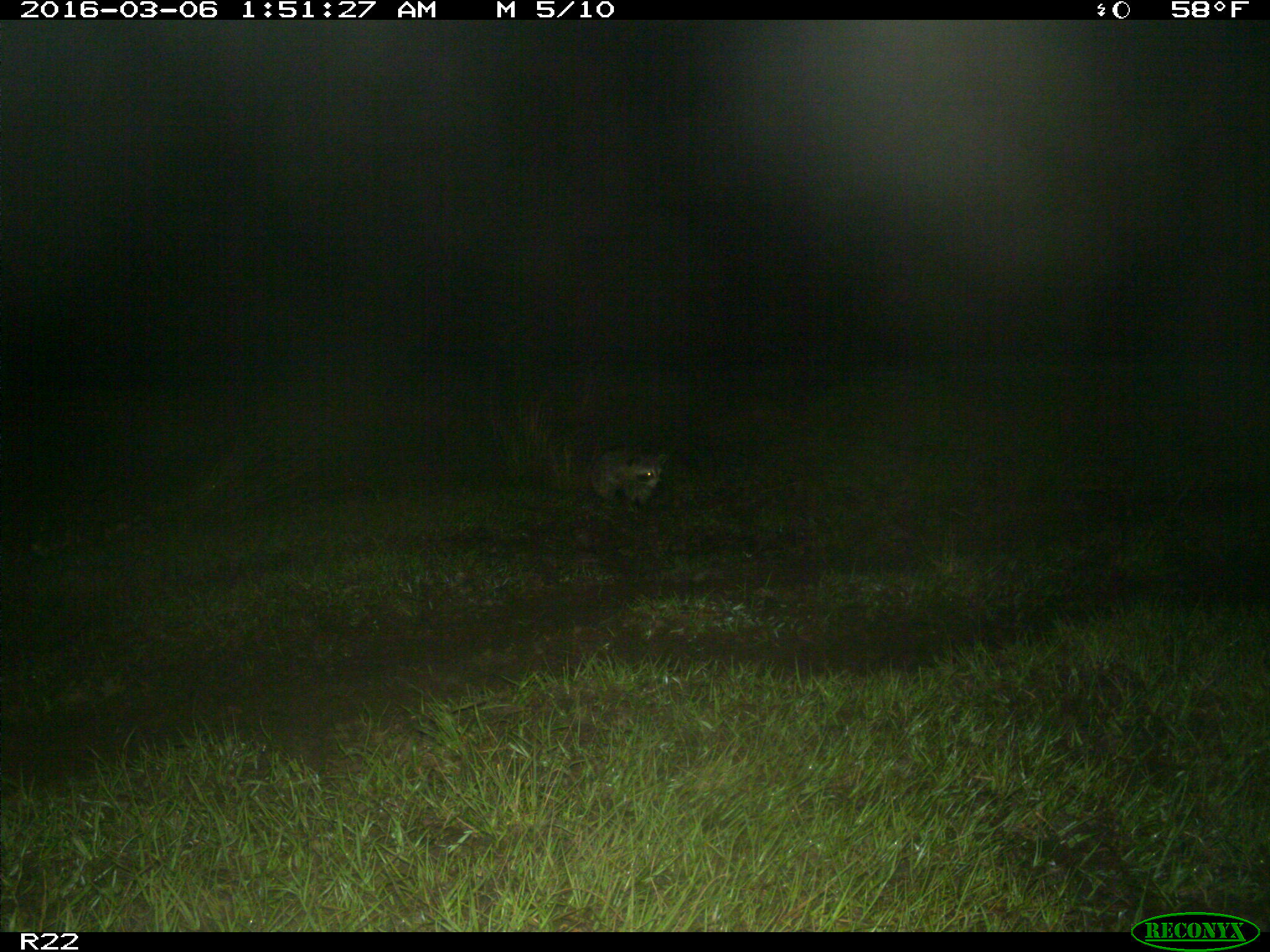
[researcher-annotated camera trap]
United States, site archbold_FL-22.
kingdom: Animalia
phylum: Chordata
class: Mammalia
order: Carnivora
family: Procyonidae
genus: Procyon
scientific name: Procyon lotor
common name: common raccoon